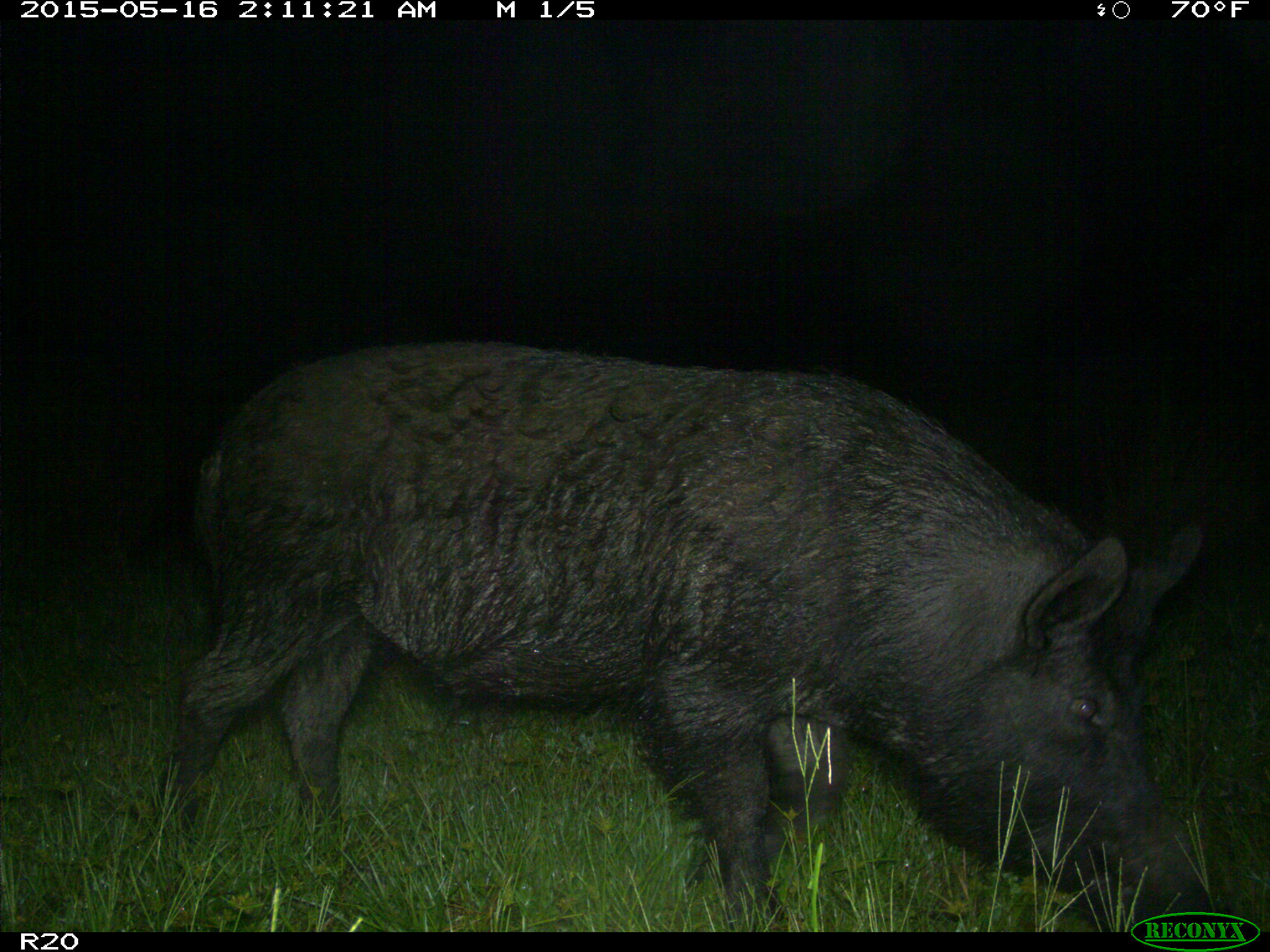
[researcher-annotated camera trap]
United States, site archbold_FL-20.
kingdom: Animalia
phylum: Chordata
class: Mammalia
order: Artiodactyla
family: Suidae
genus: Sus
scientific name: Sus scrofa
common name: wild boar